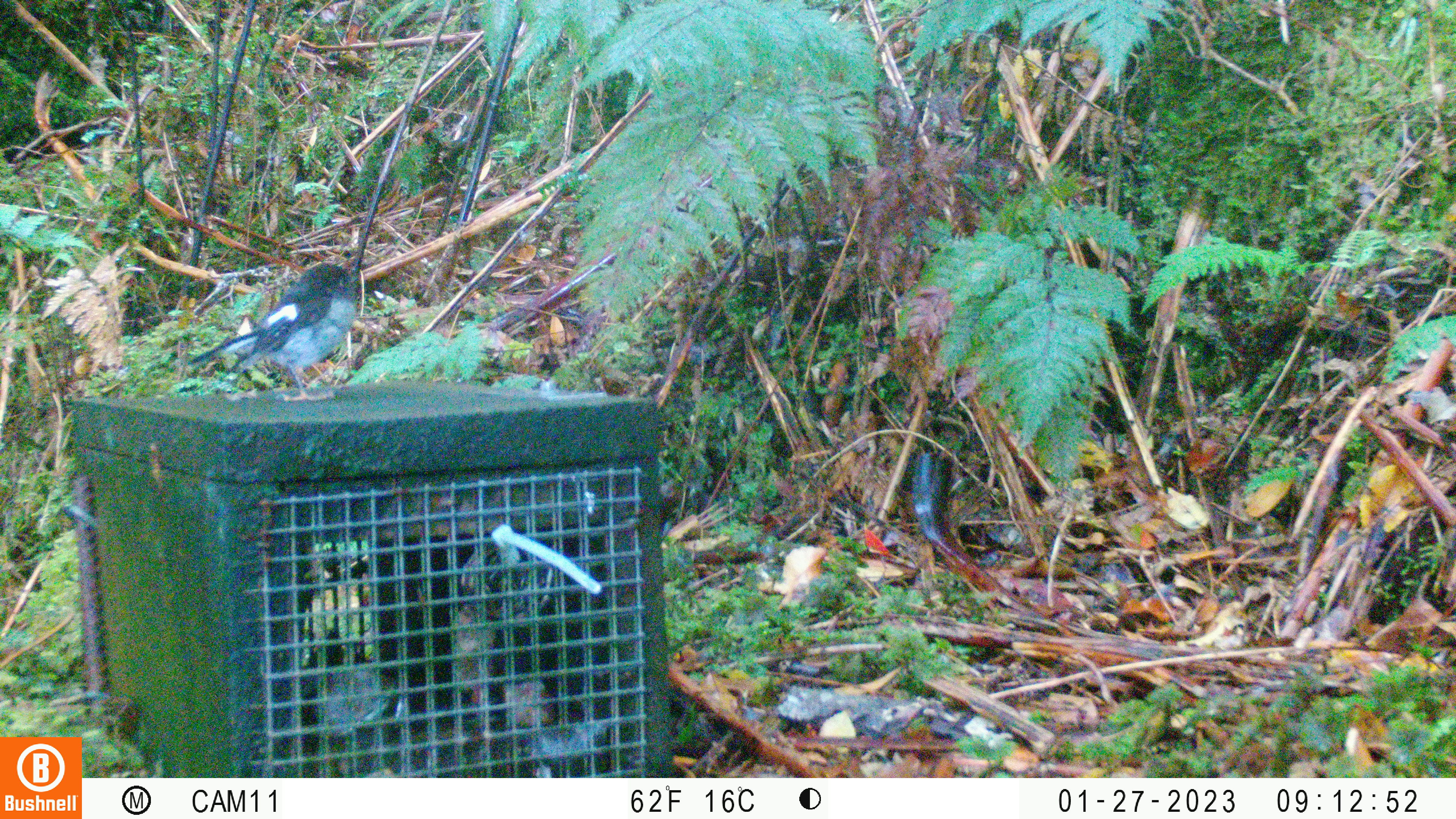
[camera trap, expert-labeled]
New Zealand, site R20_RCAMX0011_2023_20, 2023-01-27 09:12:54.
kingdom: Animalia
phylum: Chordata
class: Aves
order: Passeriformes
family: Petroicidae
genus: Petroica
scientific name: Petroica macrocephala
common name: tomtit